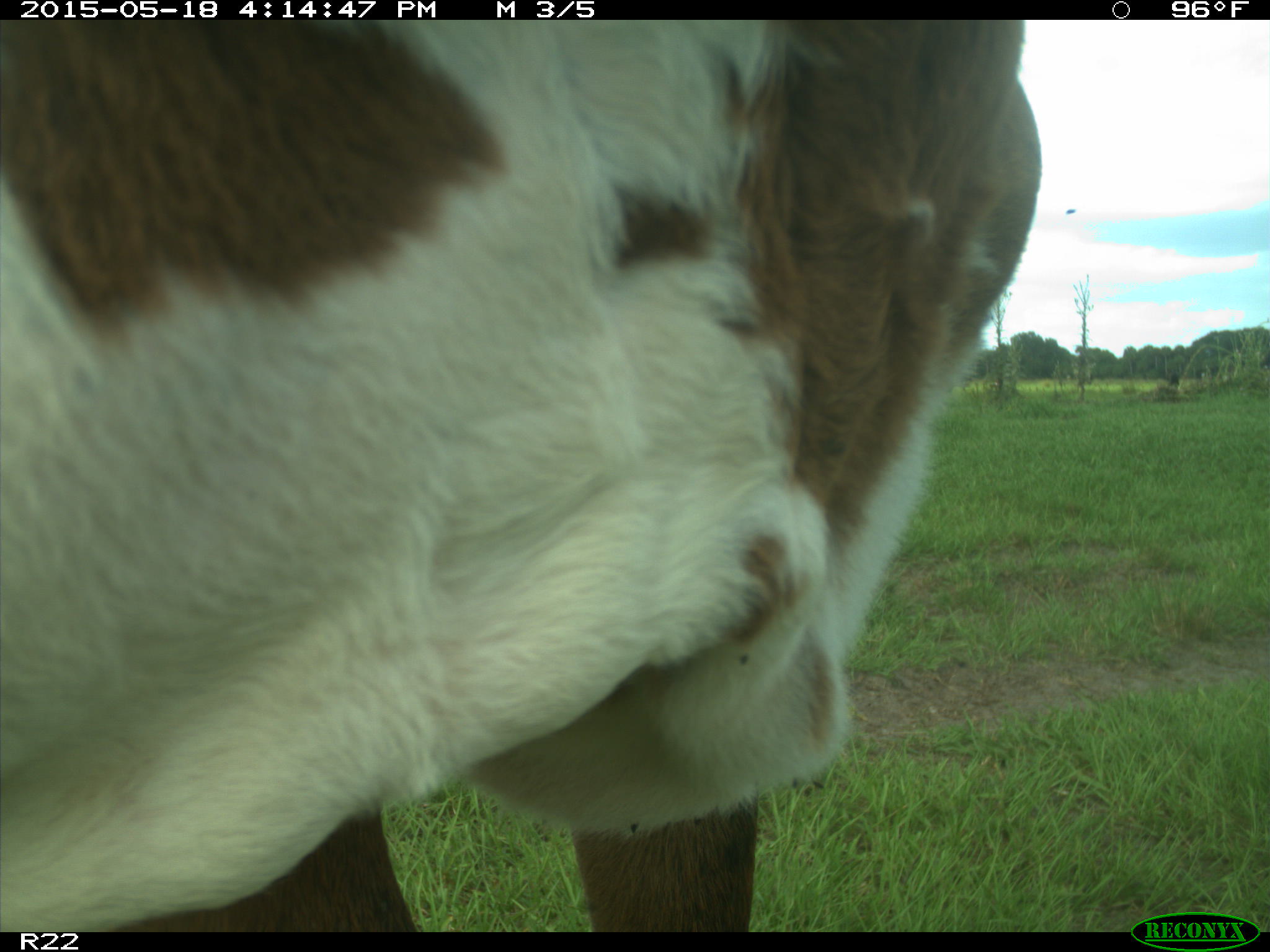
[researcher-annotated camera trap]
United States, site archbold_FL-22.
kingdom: Animalia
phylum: Chordata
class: Mammalia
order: Artiodactyla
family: Bovidae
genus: Bos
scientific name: Bos taurus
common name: domestic cow